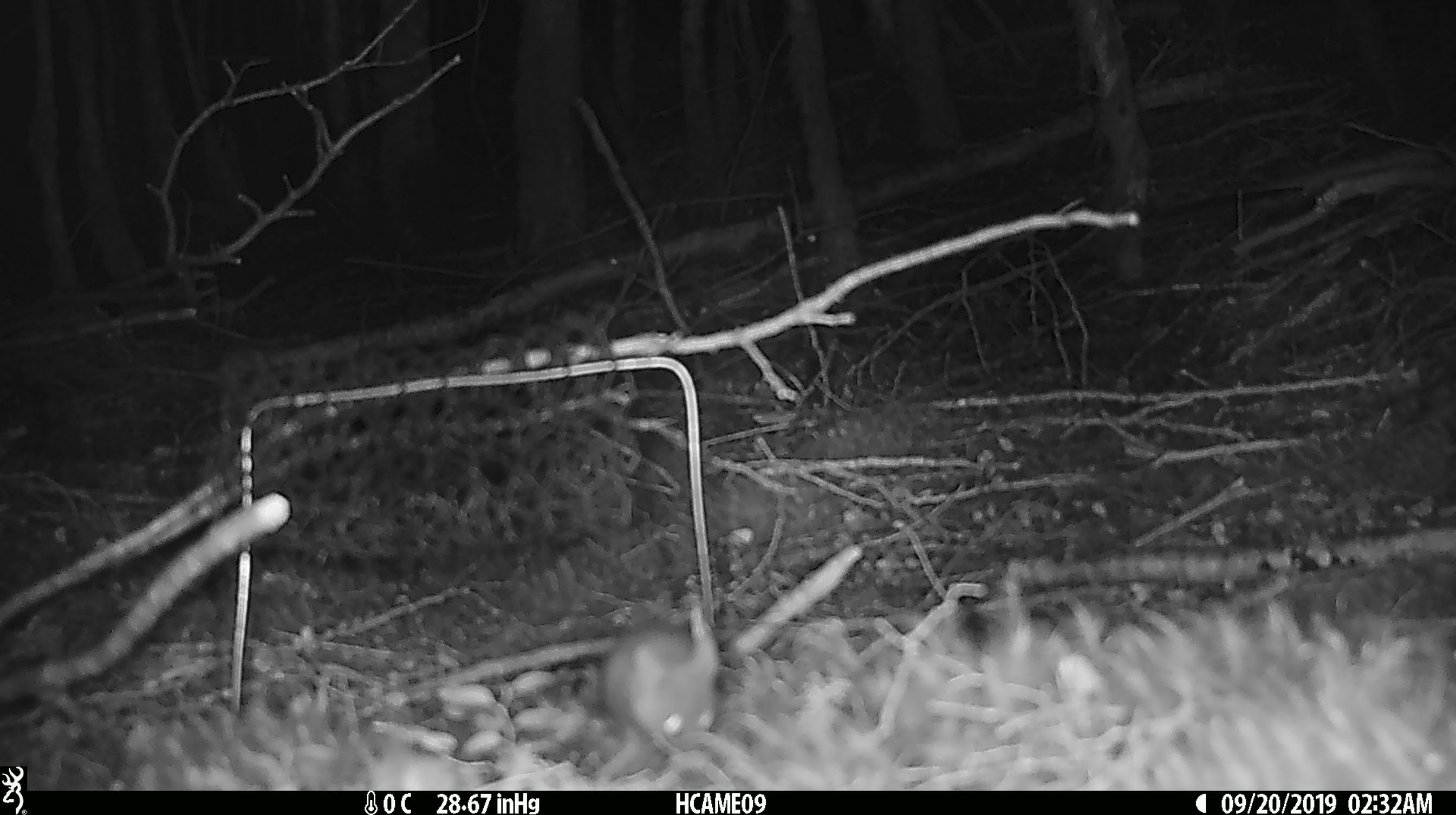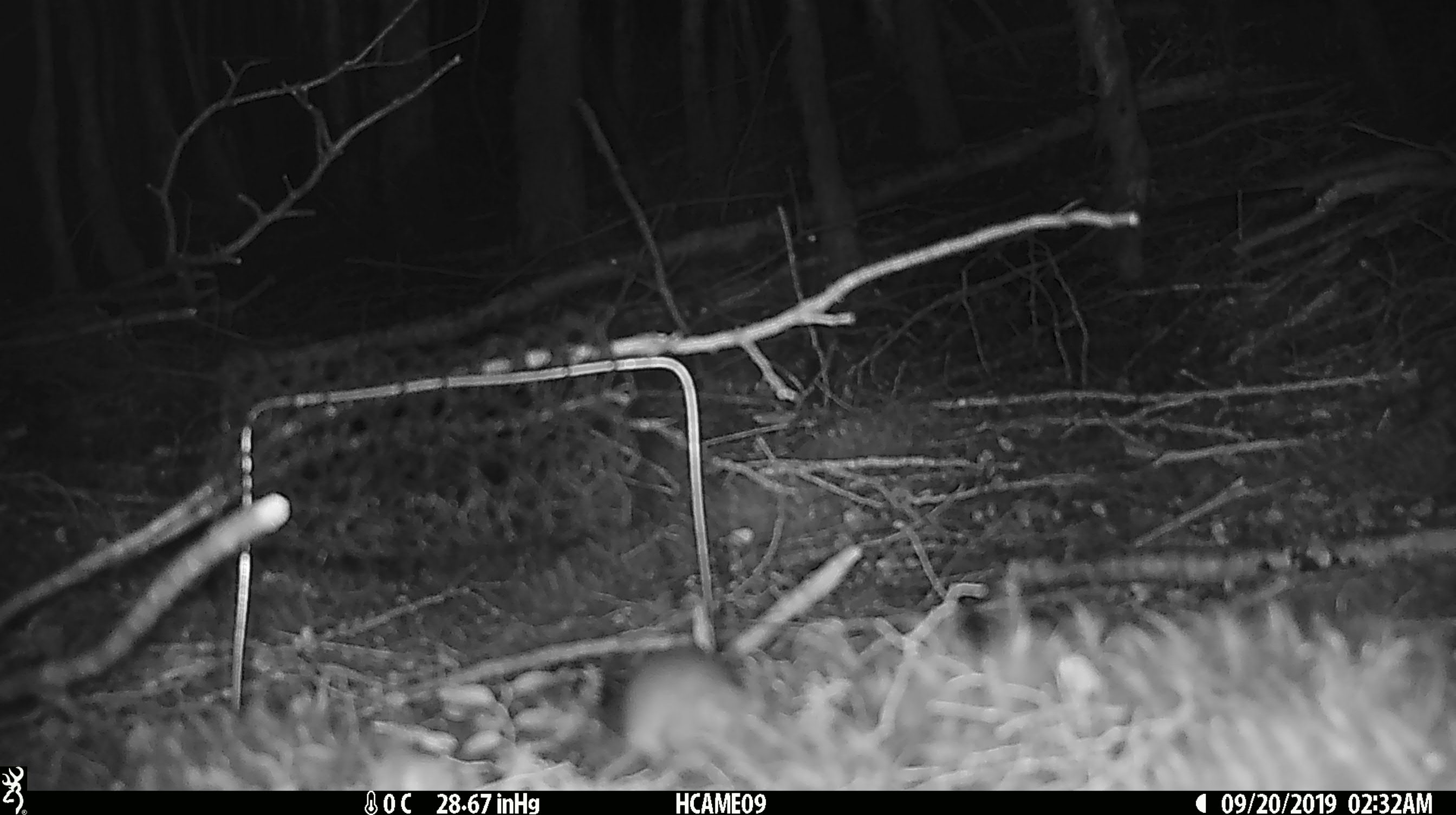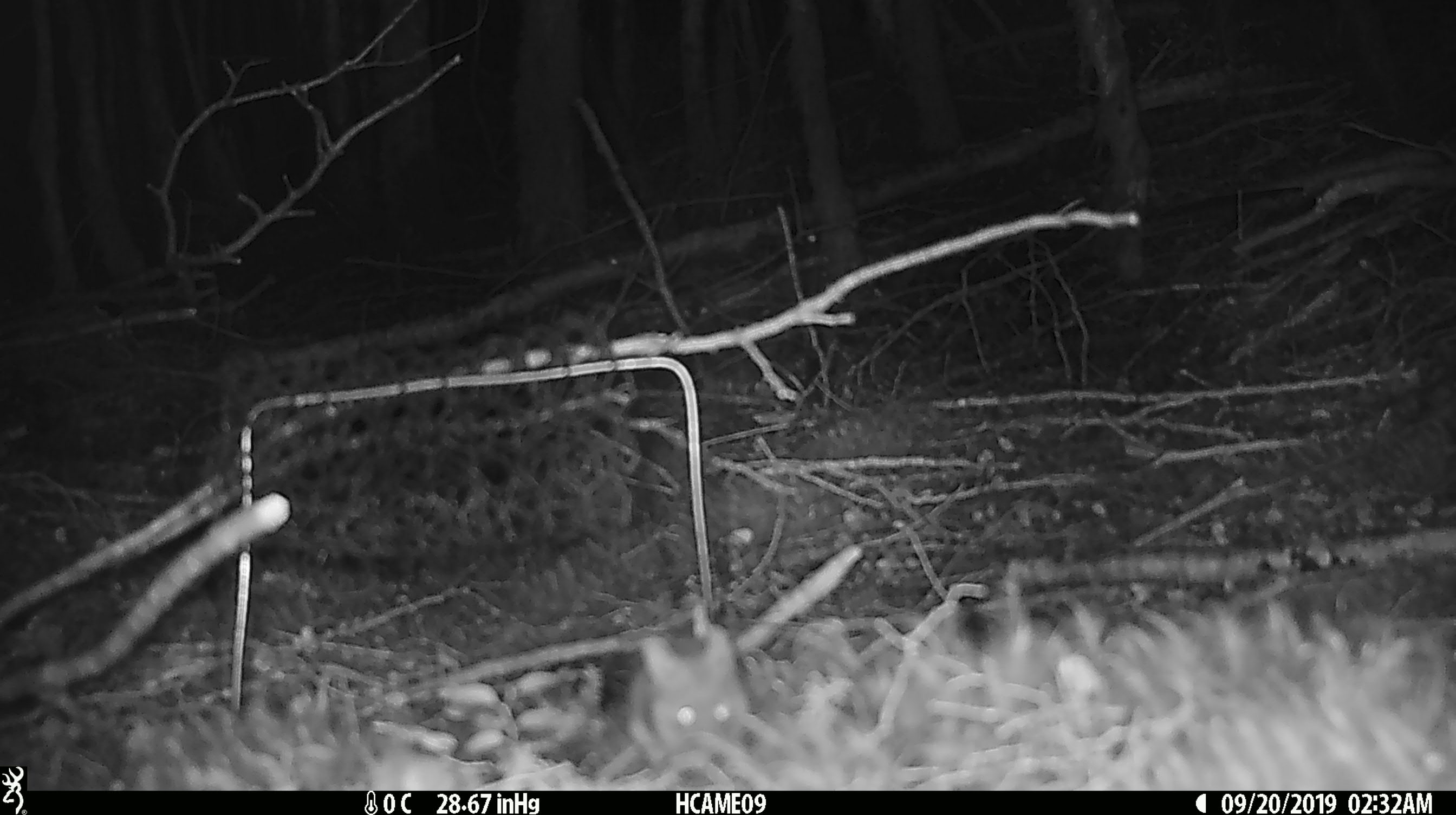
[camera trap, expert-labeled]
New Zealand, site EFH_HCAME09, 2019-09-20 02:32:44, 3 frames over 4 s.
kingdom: Animalia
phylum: Chordata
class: Mammalia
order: Rodentia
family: Muridae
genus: Mus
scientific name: Mus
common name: mouse